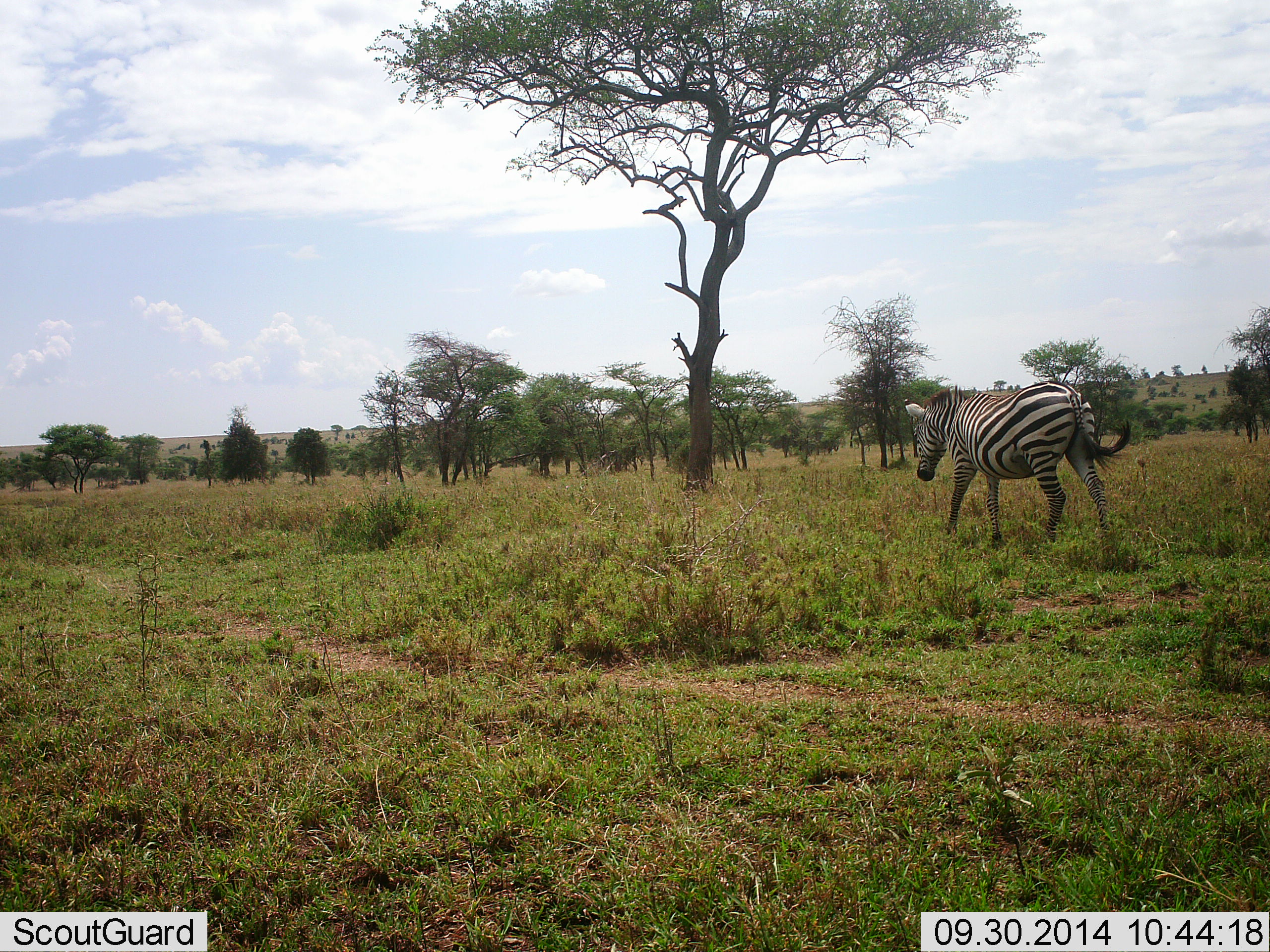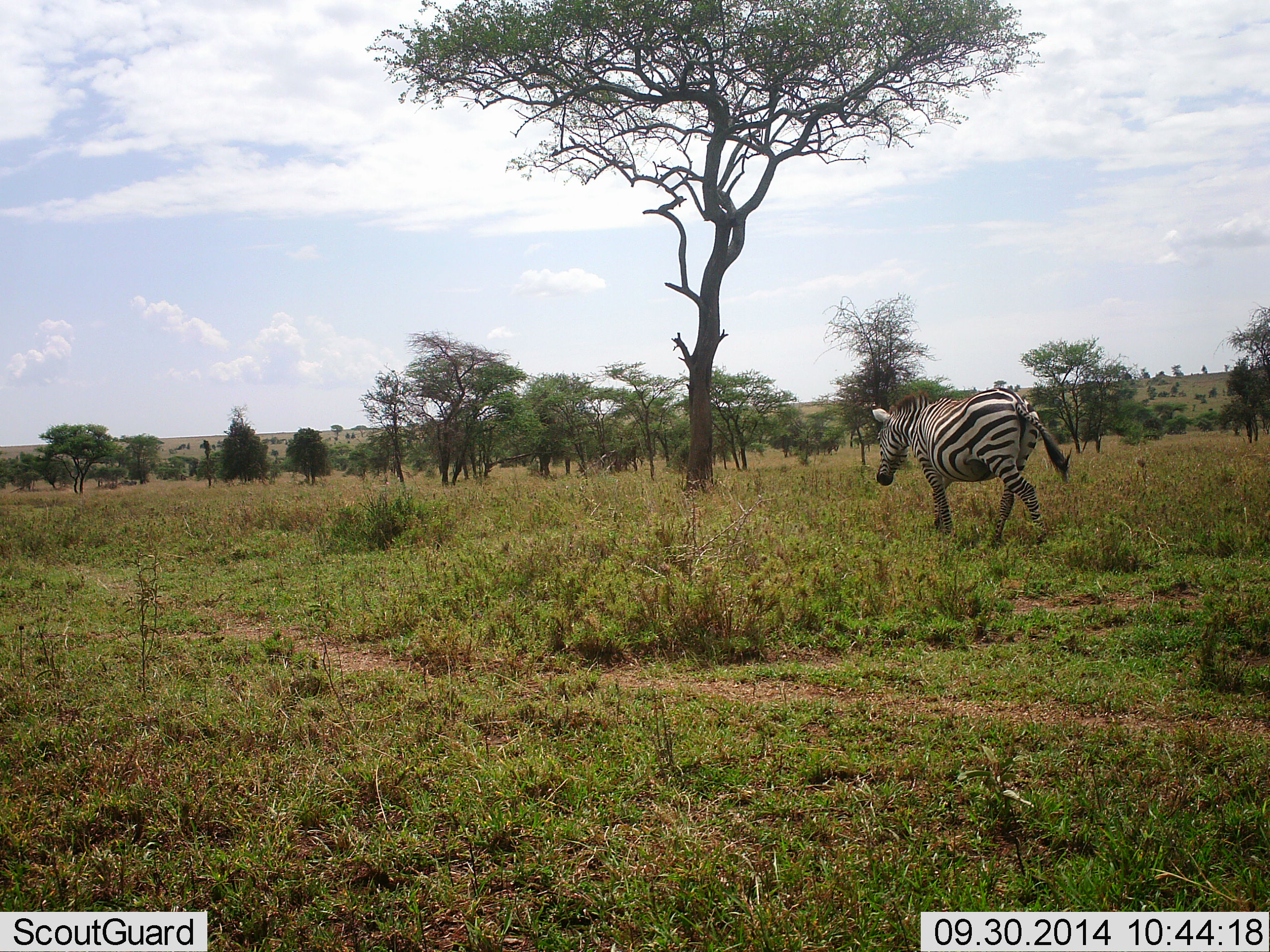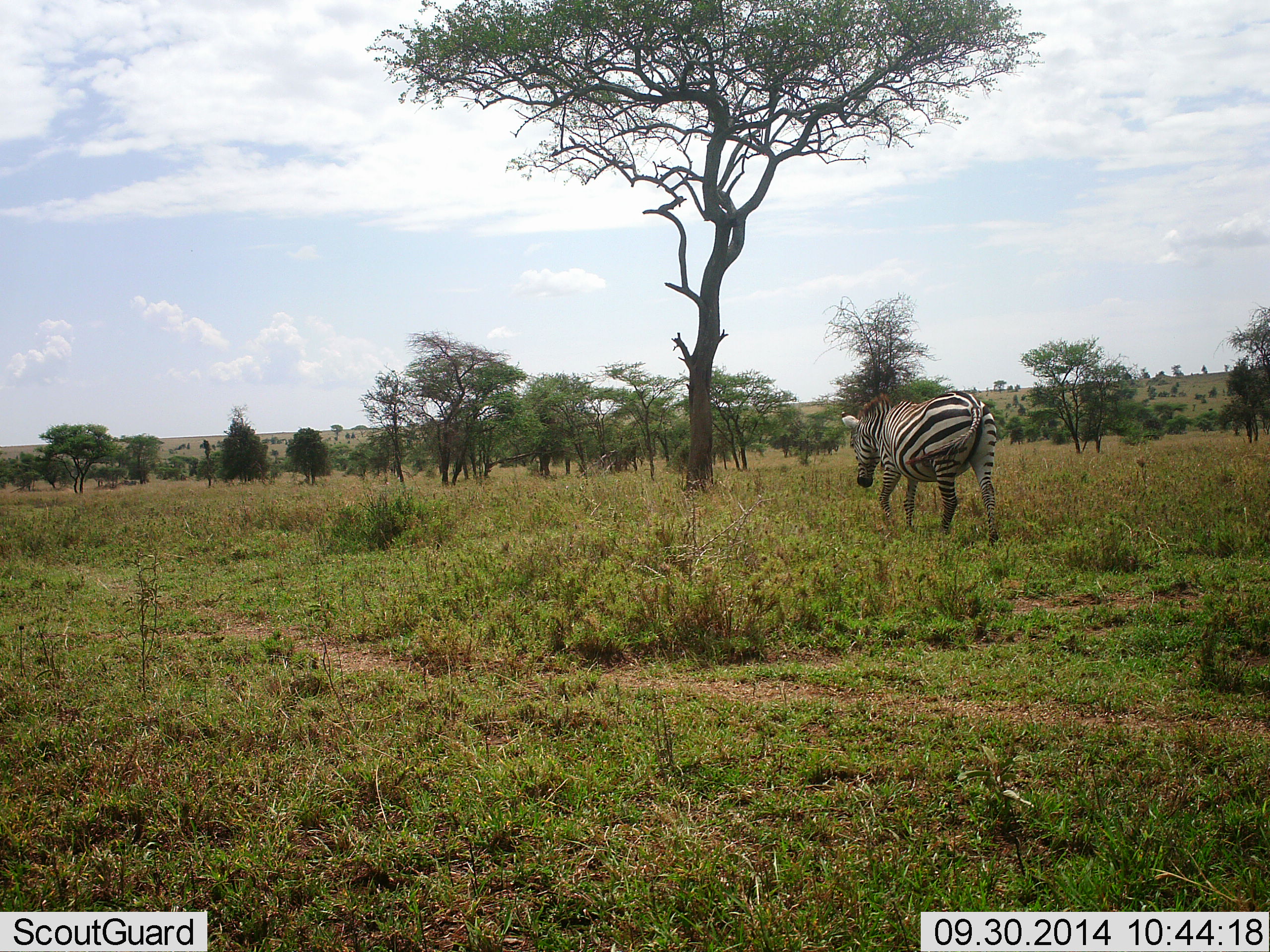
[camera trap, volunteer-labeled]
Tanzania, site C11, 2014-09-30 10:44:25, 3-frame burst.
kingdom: Animalia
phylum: Chordata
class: Mammalia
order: Perissodactyla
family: Equidae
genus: Equus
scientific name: Equus quagga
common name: plains zebra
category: zebra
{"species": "zebra (plains zebra) (Equus quagga)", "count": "1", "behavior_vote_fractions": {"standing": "0%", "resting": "0%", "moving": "100%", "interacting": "0%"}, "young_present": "0%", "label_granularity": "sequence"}